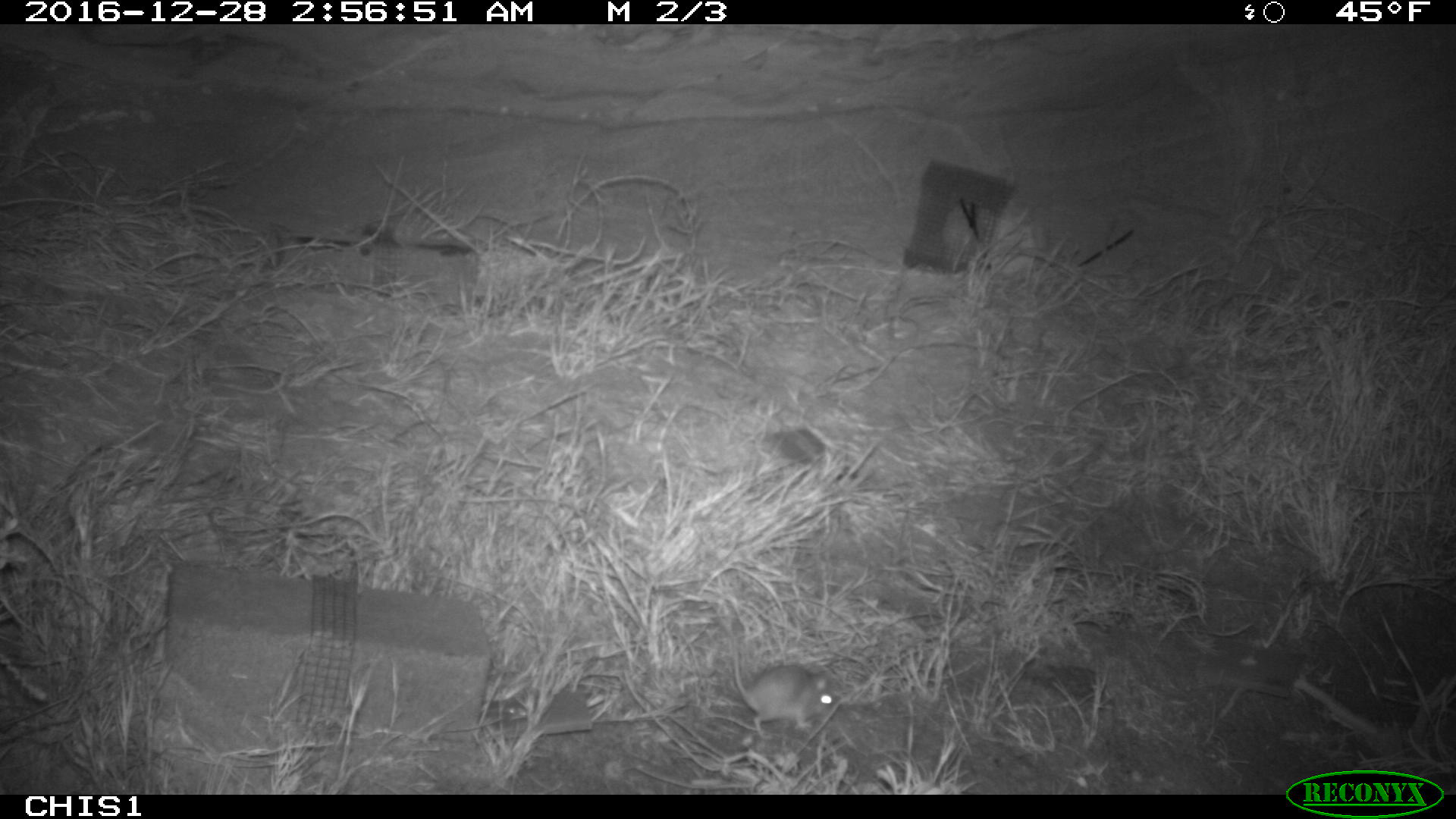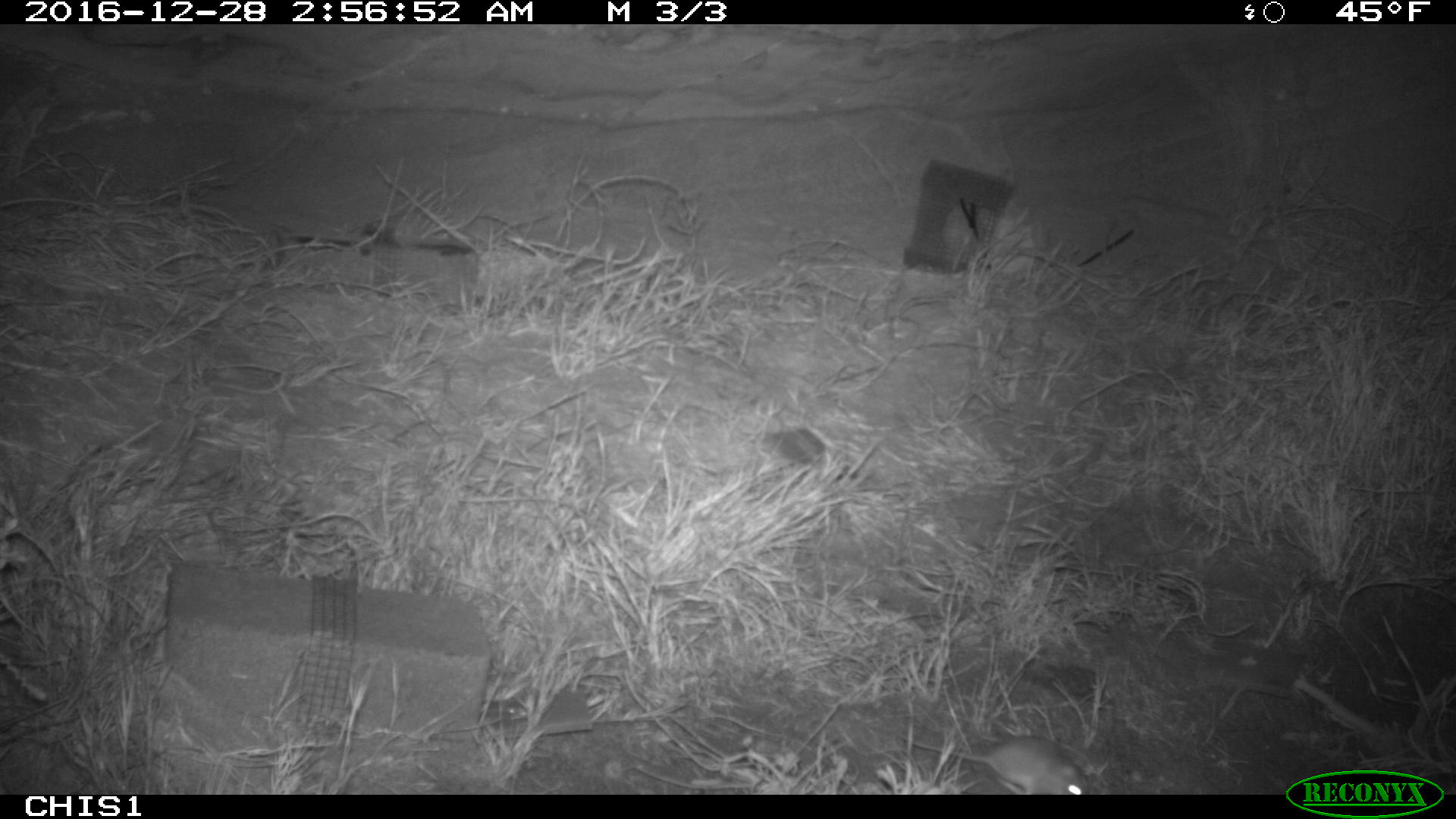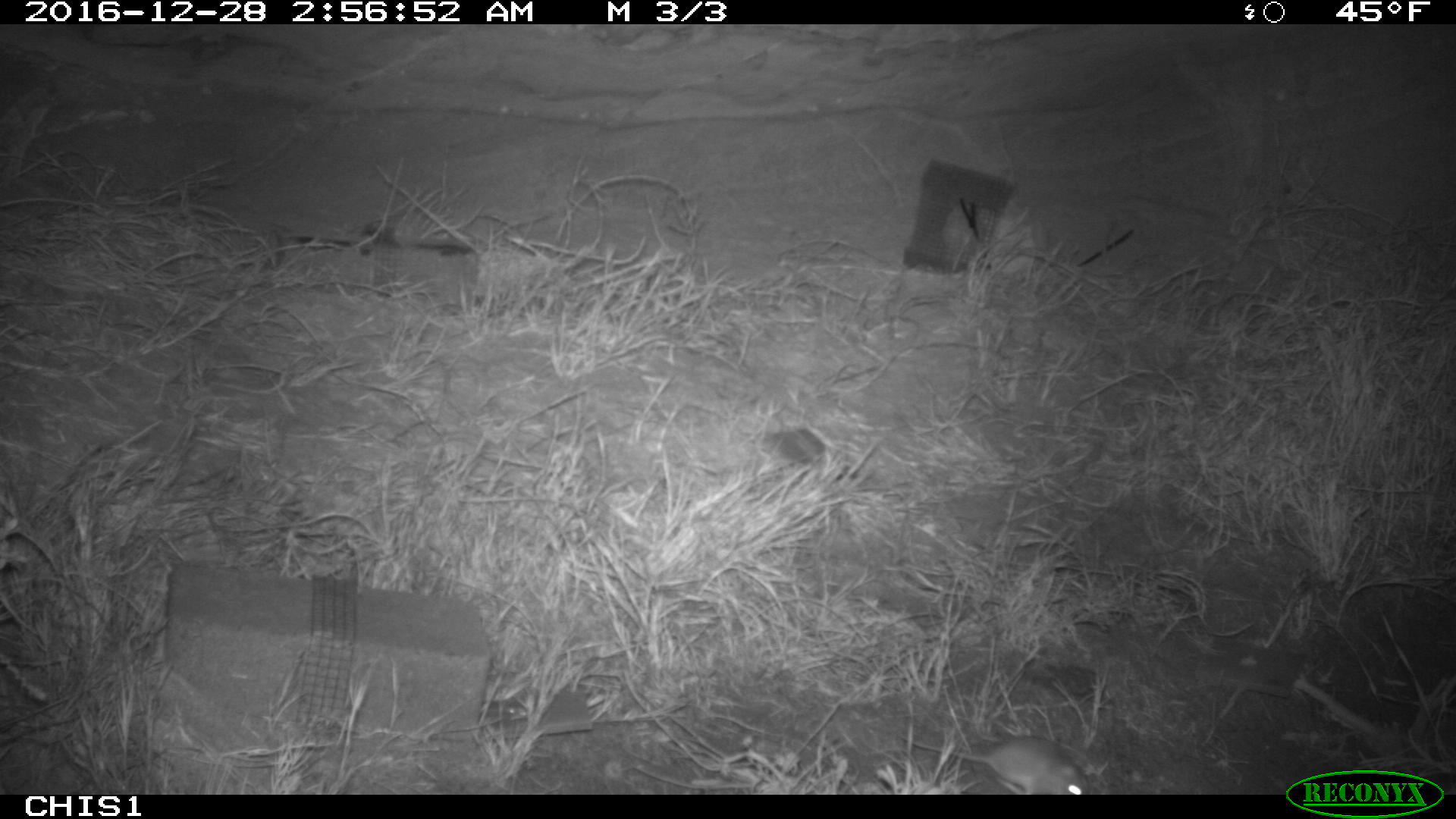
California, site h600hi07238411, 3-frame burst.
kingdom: Animalia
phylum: Chordata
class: Mammalia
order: Rodentia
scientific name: Rodentia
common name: rodent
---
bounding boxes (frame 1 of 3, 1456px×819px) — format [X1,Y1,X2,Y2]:
rodent: [732,634,832,739]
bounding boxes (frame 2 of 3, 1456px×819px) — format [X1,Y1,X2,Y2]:
rodent: [900,734,1090,795]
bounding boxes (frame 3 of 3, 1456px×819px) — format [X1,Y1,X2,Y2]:
rodent: [899,733,1087,792]